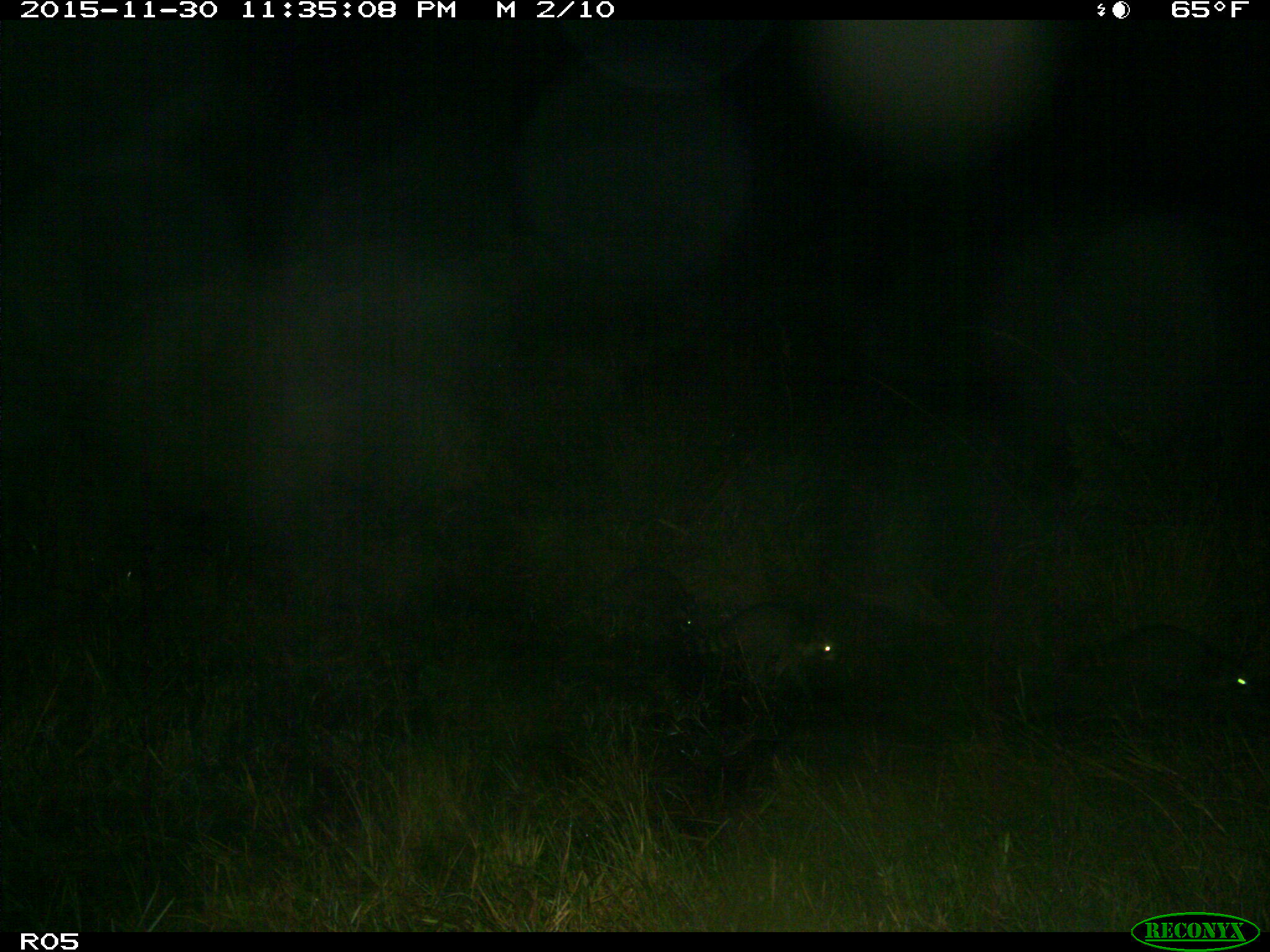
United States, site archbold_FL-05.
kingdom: Animalia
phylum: Chordata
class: Mammalia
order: Carnivora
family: Procyonidae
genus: Procyon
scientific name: Procyon lotor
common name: common raccoon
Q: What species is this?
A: Procyon lotor (common raccoon).